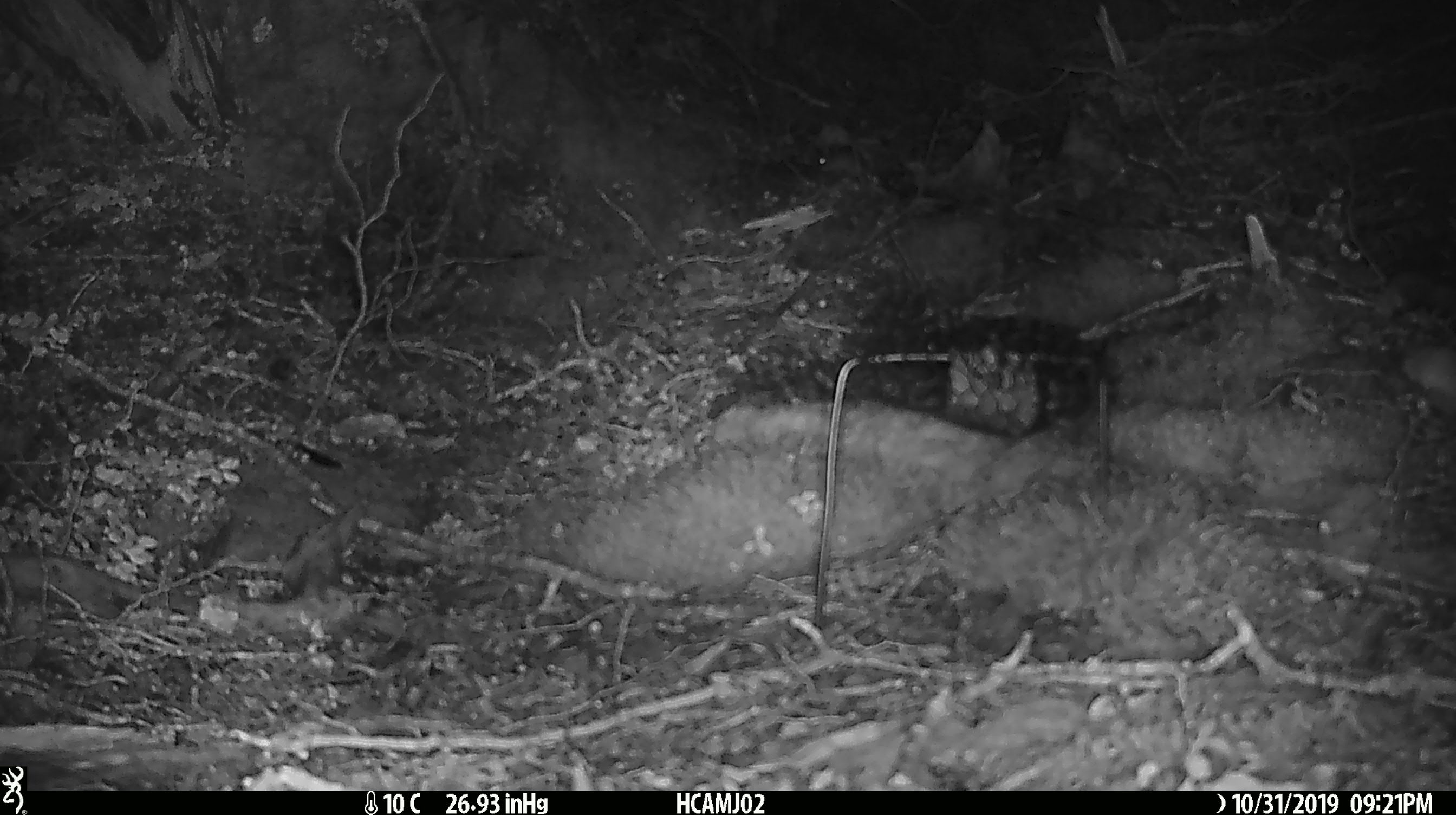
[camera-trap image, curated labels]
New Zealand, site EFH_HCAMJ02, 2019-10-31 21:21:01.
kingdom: Animalia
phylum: Chordata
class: Mammalia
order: Rodentia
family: Muridae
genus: Mus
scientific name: Mus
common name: mouse